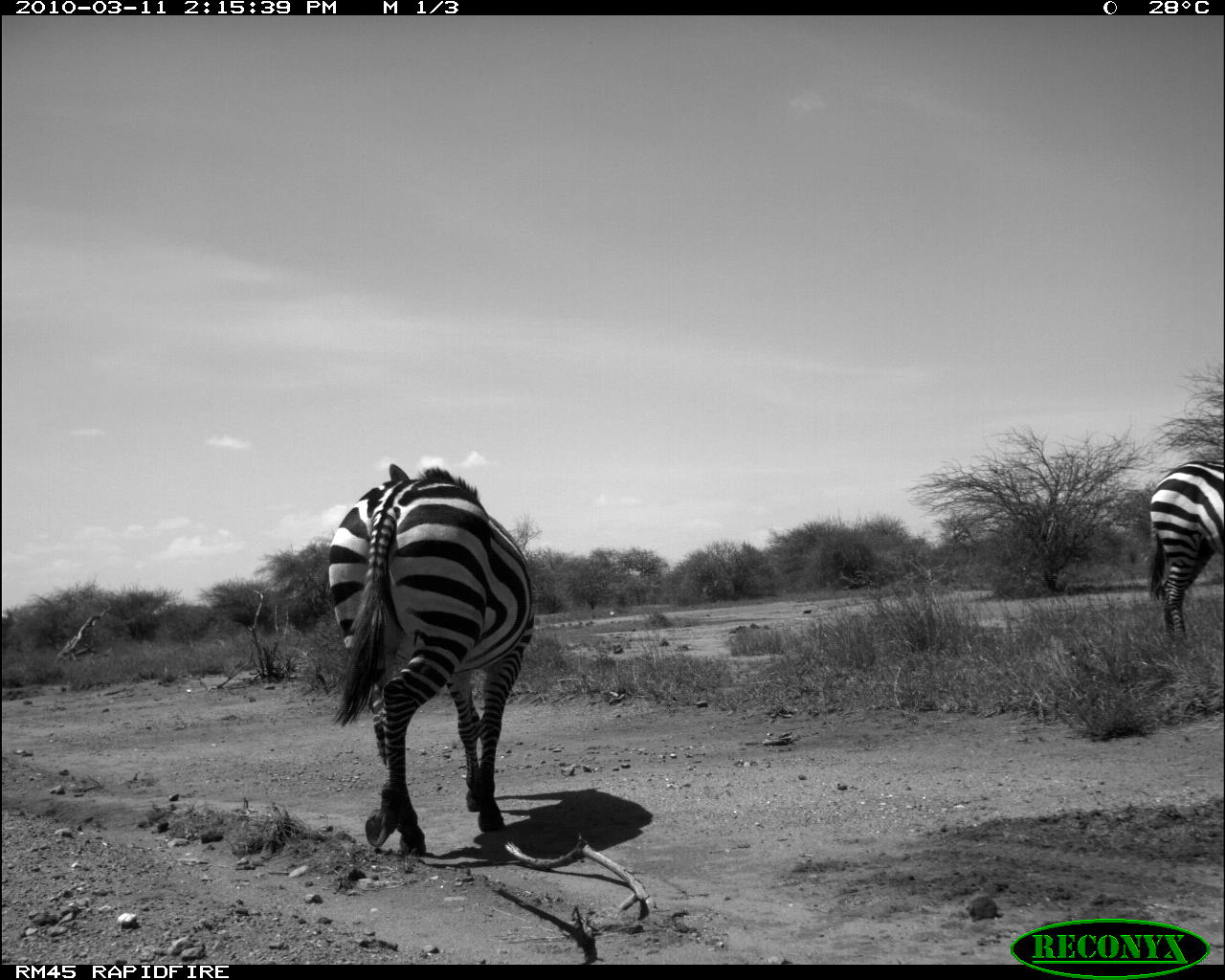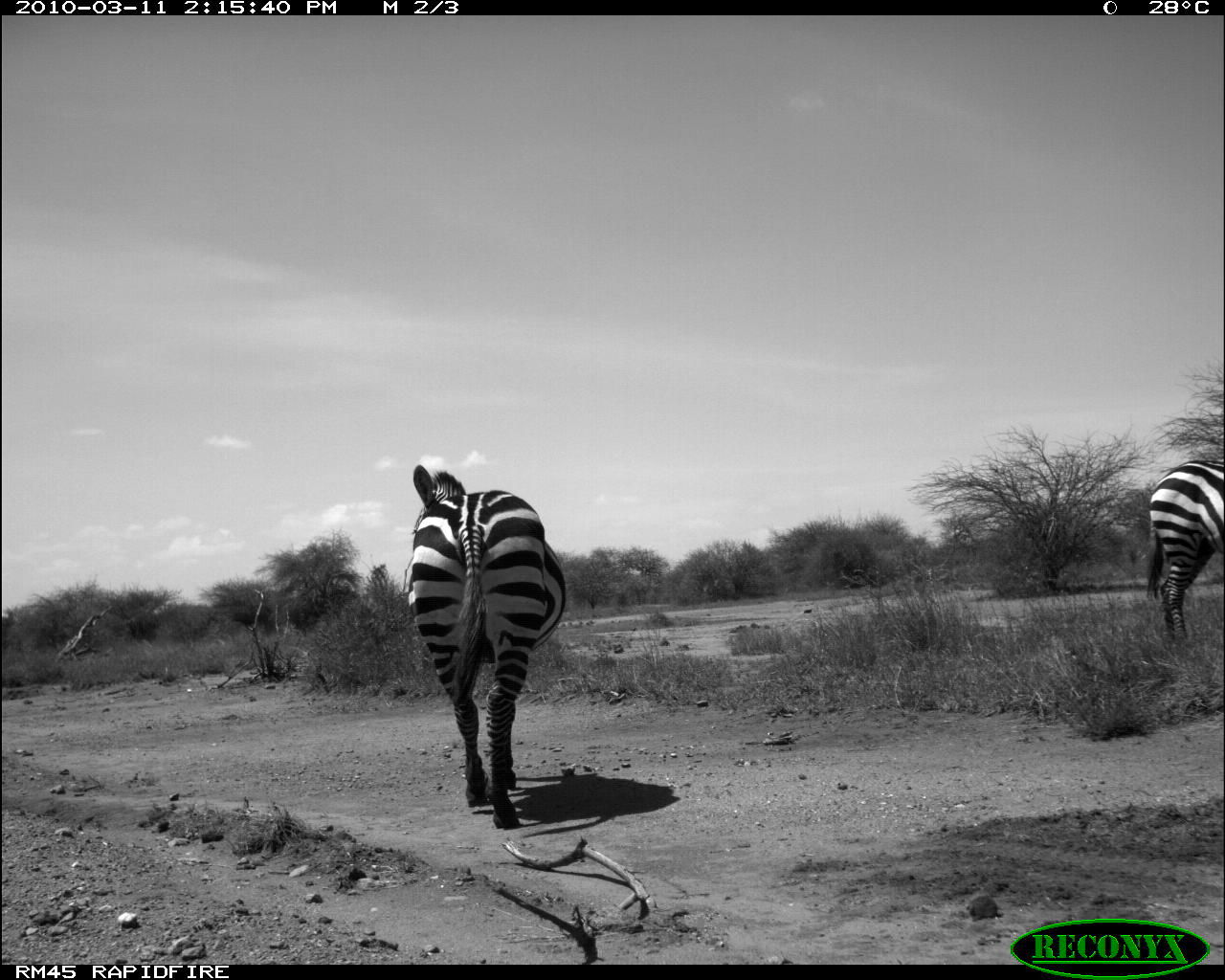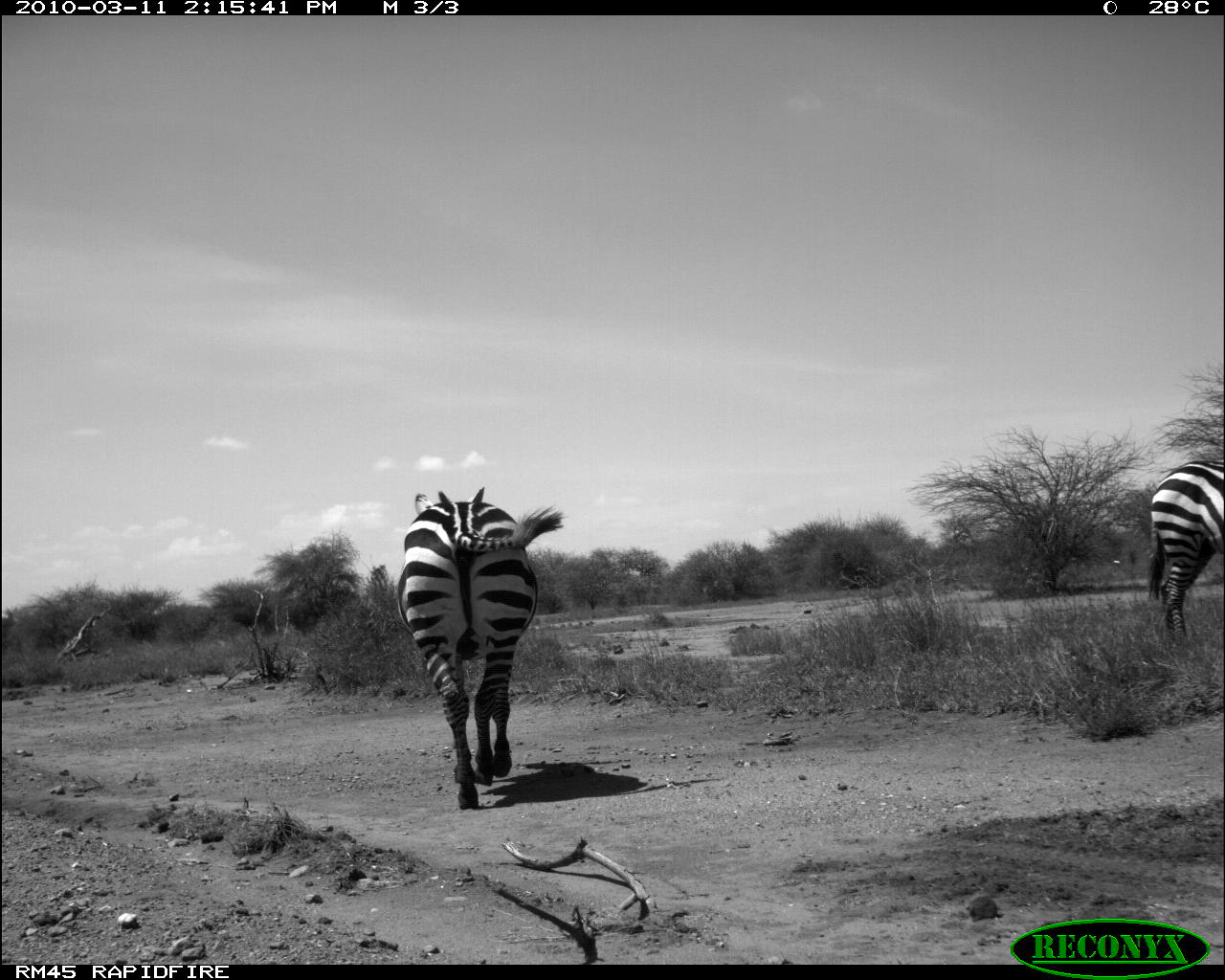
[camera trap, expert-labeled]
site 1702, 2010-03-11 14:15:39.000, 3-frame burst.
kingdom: Animalia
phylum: Chordata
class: Mammalia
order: Perissodactyla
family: Equidae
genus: Equus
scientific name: Equus quagga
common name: plains zebra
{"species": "Equus quagga (plains zebra)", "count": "2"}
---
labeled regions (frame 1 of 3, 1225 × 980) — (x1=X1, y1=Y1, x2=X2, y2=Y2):
equus quagga: (x1=327, y1=462, x2=538, y2=858); (x1=1146, y1=455, x2=1225, y2=660)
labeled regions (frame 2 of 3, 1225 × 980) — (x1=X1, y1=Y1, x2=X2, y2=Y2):
equus quagga: (x1=402, y1=464, x2=569, y2=828); (x1=1145, y1=459, x2=1225, y2=647)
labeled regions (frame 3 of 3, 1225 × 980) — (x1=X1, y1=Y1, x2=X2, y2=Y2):
equus quagga: (x1=395, y1=484, x2=562, y2=809); (x1=1143, y1=459, x2=1225, y2=645)